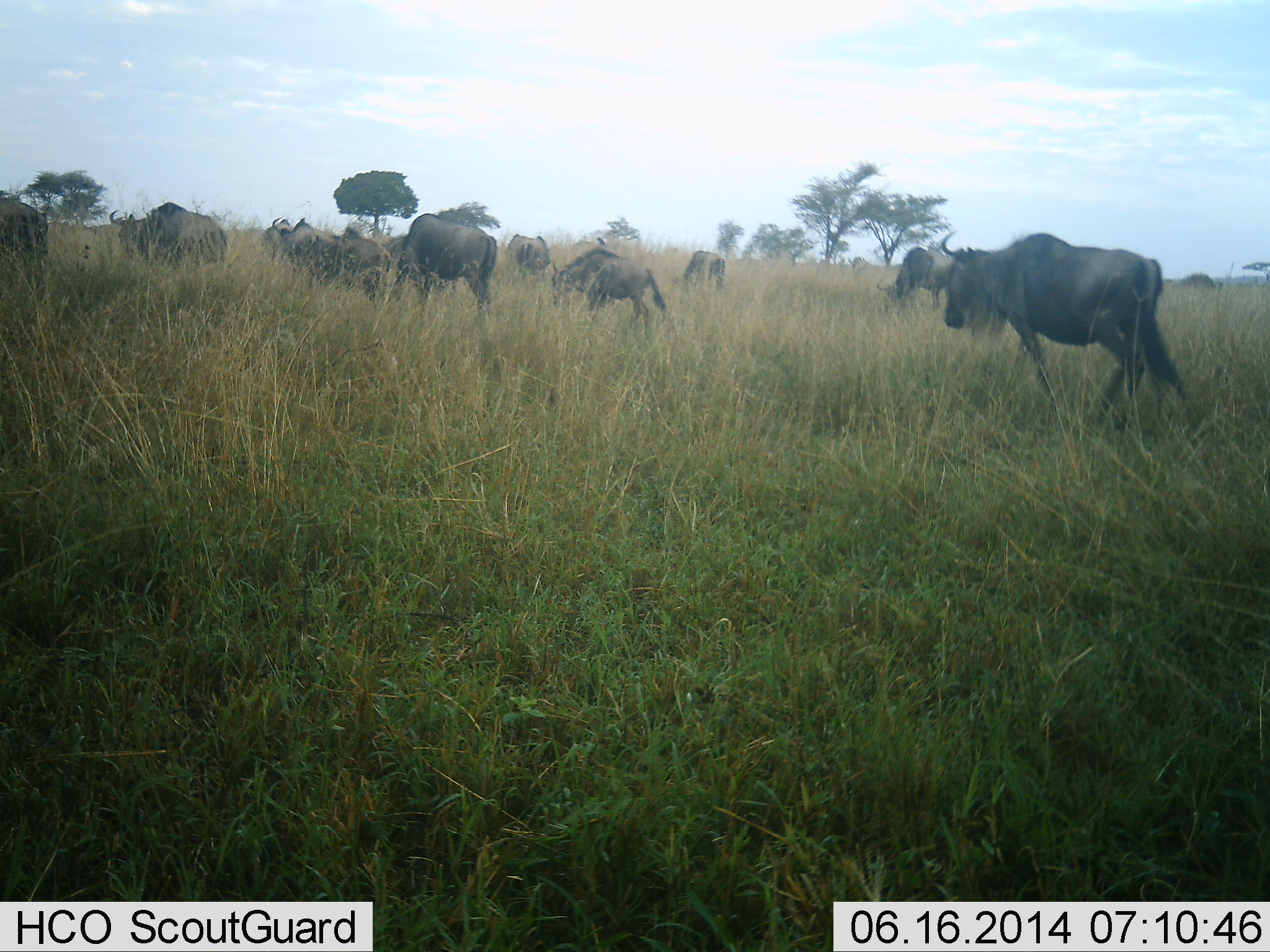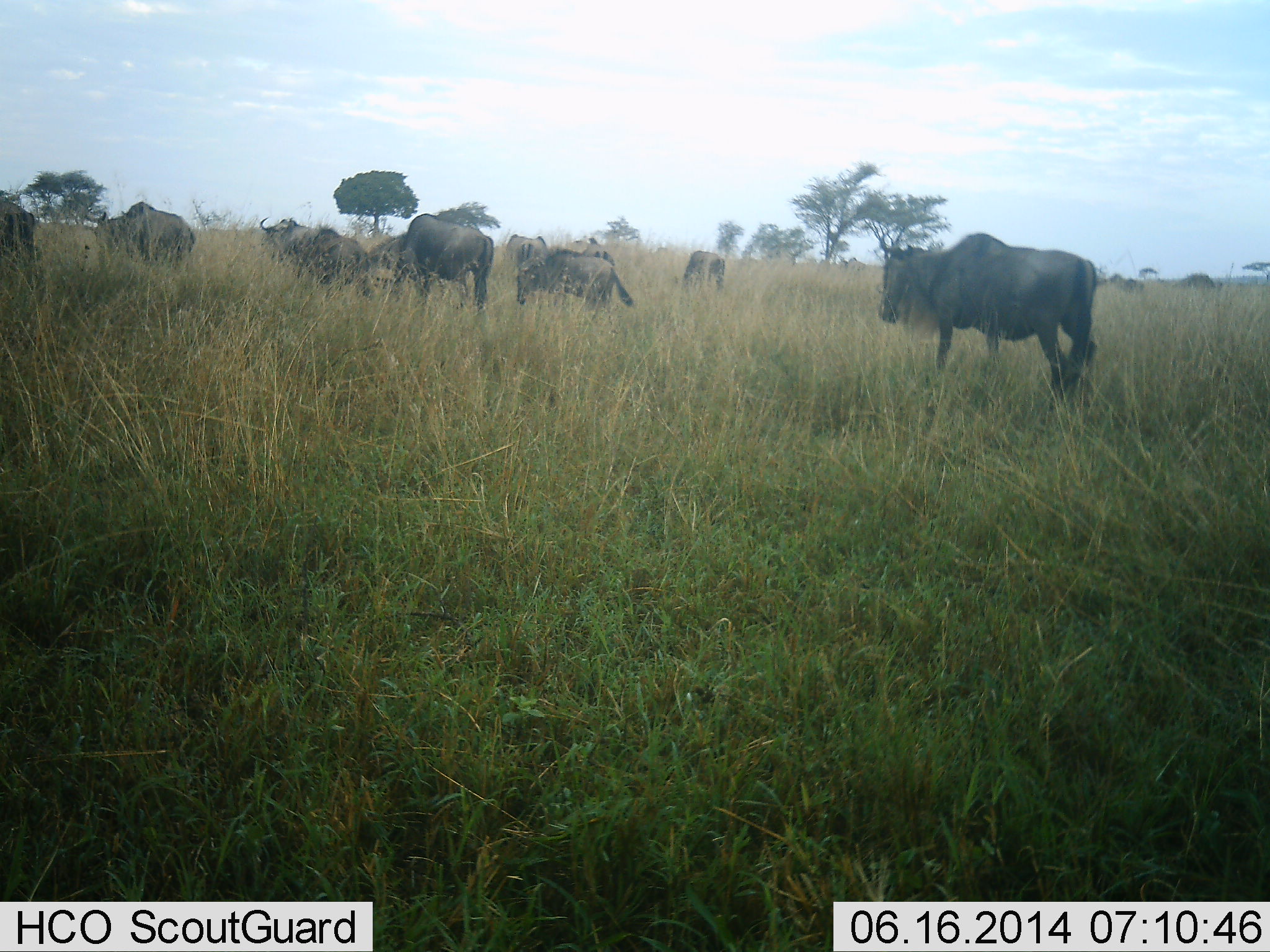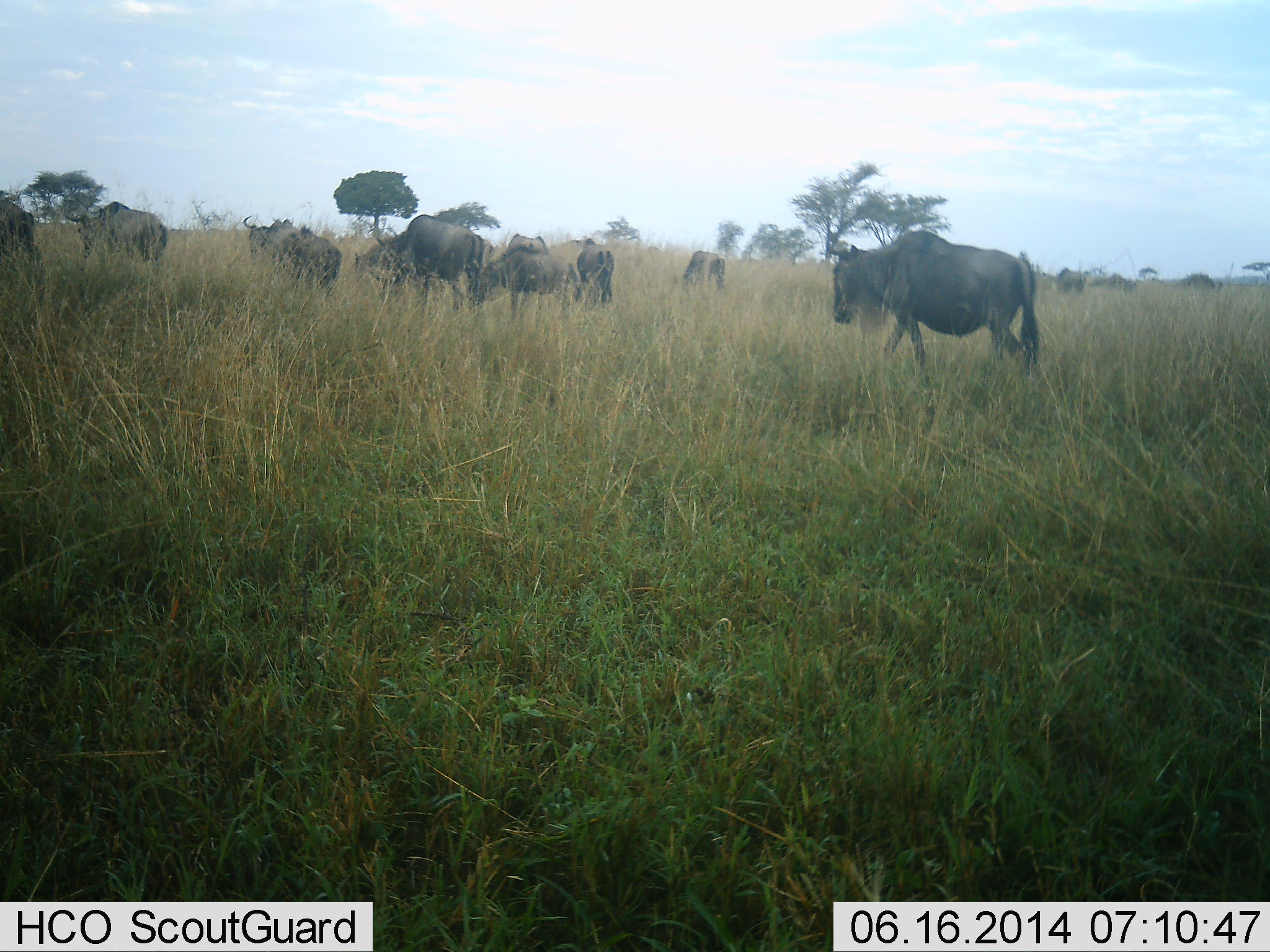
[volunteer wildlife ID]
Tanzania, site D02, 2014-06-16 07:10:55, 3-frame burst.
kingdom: Animalia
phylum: Chordata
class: Mammalia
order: Artiodactyla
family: Bovidae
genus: Connochaetes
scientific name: Connochaetes taurinus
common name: blue wildebeest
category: wildebeest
Wildebeest (blue wildebeest) (Connochaetes taurinus), count 9. Behavior (volunteer vote fractions): standing 10%, resting 0%, moving 90%, interacting 0%. Young present (vote fraction): 0%. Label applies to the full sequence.